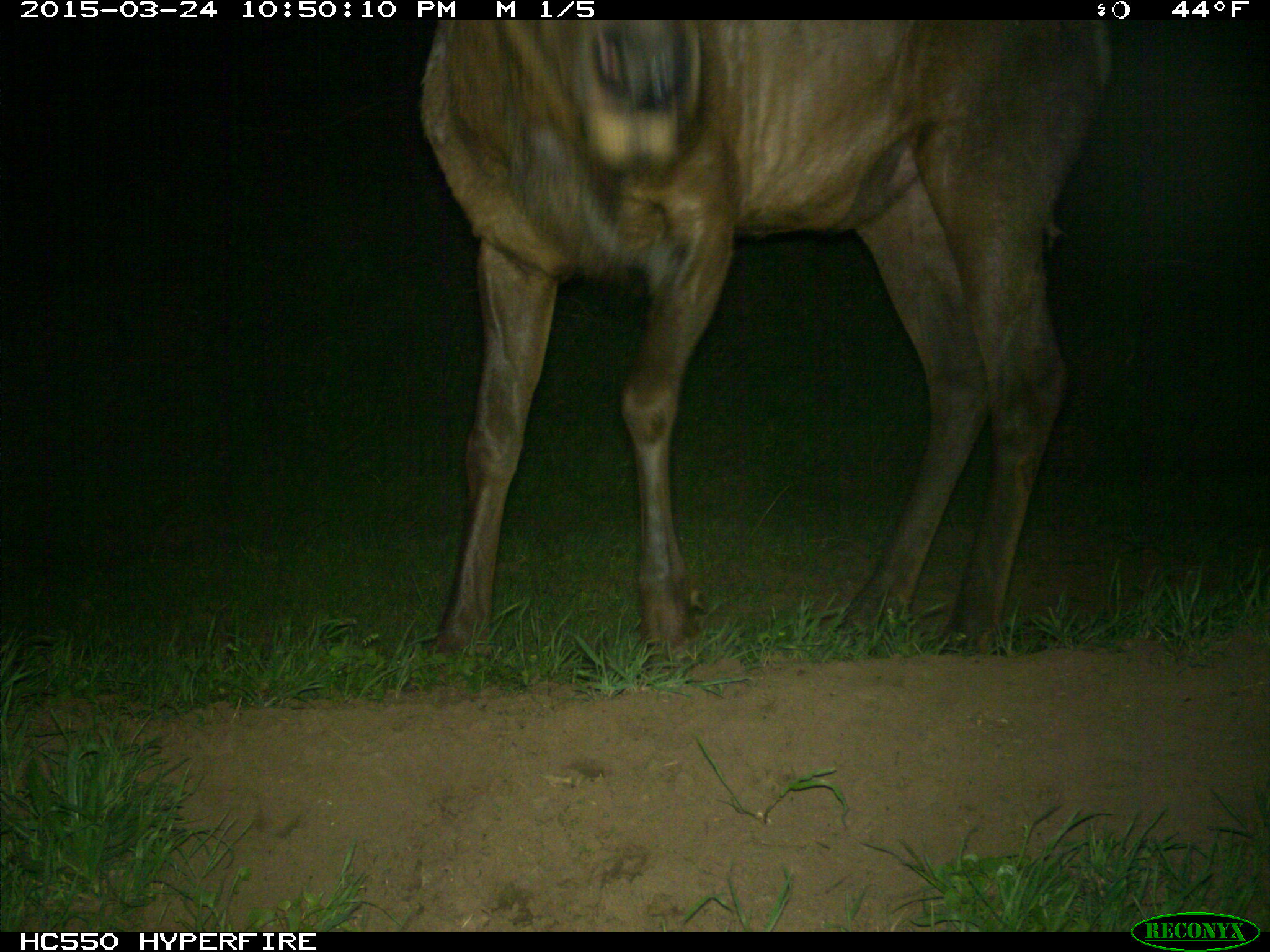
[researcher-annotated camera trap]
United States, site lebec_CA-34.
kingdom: Animalia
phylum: Chordata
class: Mammalia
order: Artiodactyla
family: Cervidae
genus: Cervus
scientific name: Cervus canadensis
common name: elk